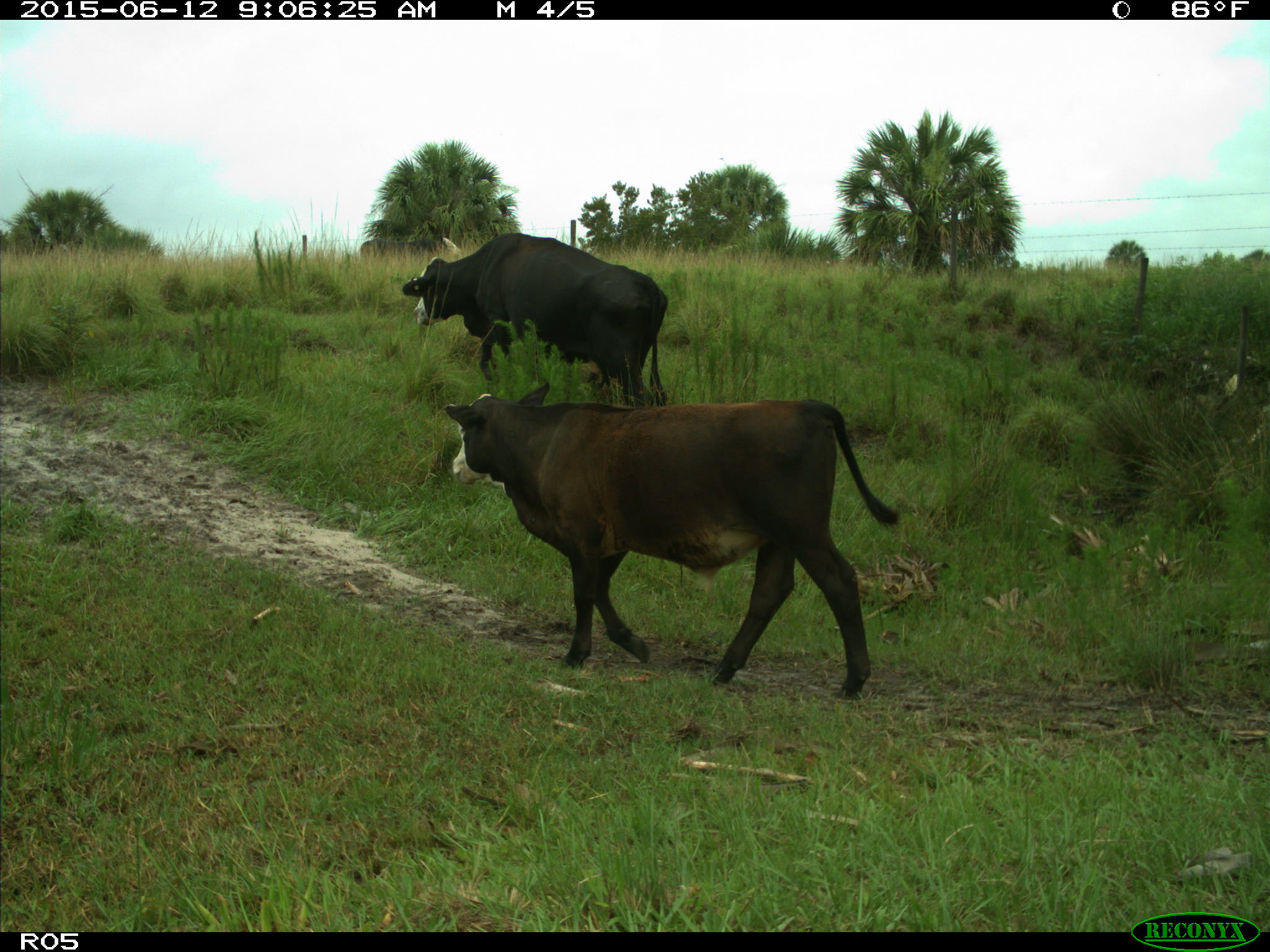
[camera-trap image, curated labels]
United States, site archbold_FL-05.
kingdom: Animalia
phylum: Chordata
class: Mammalia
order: Artiodactyla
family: Bovidae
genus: Bos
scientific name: Bos taurus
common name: domestic cow